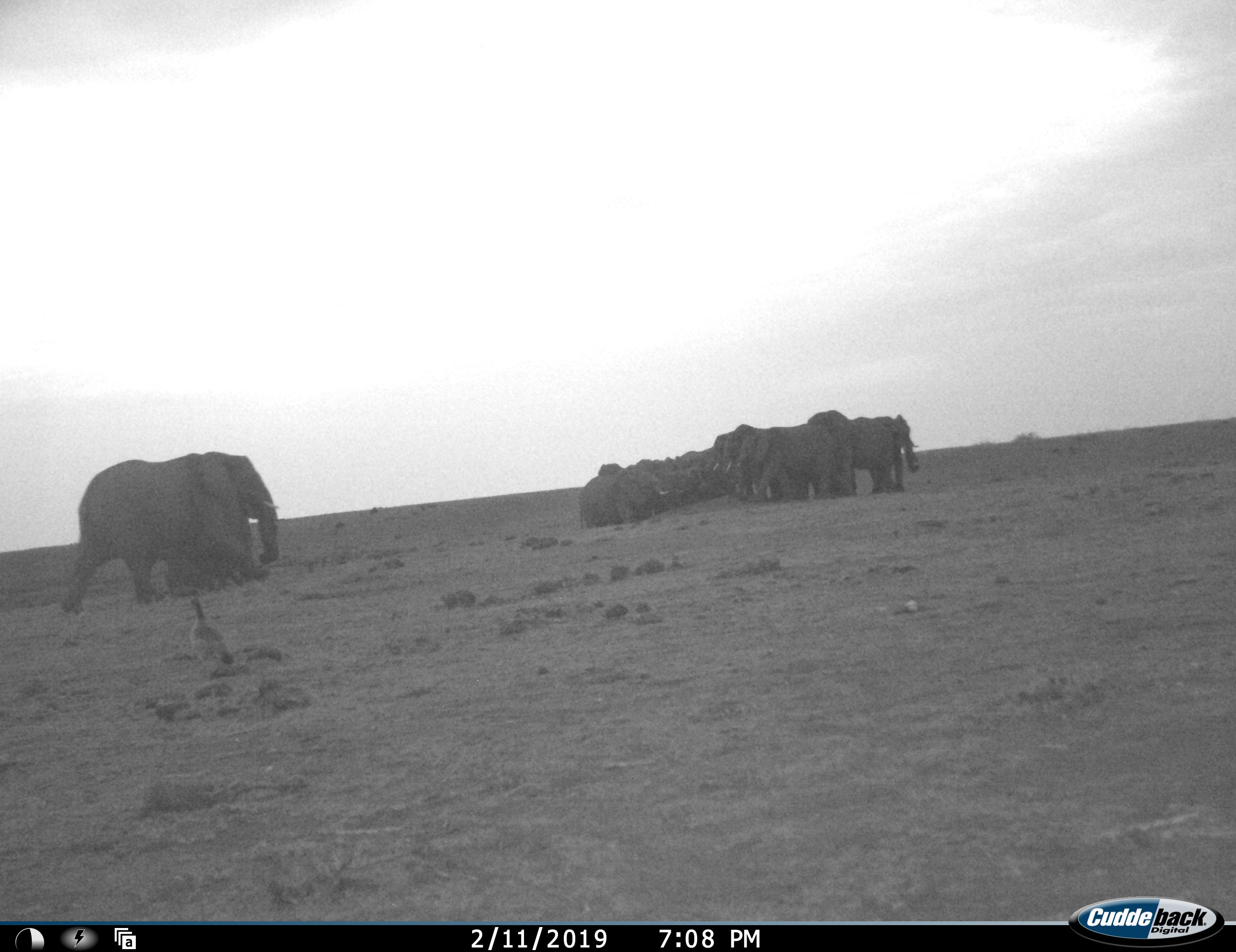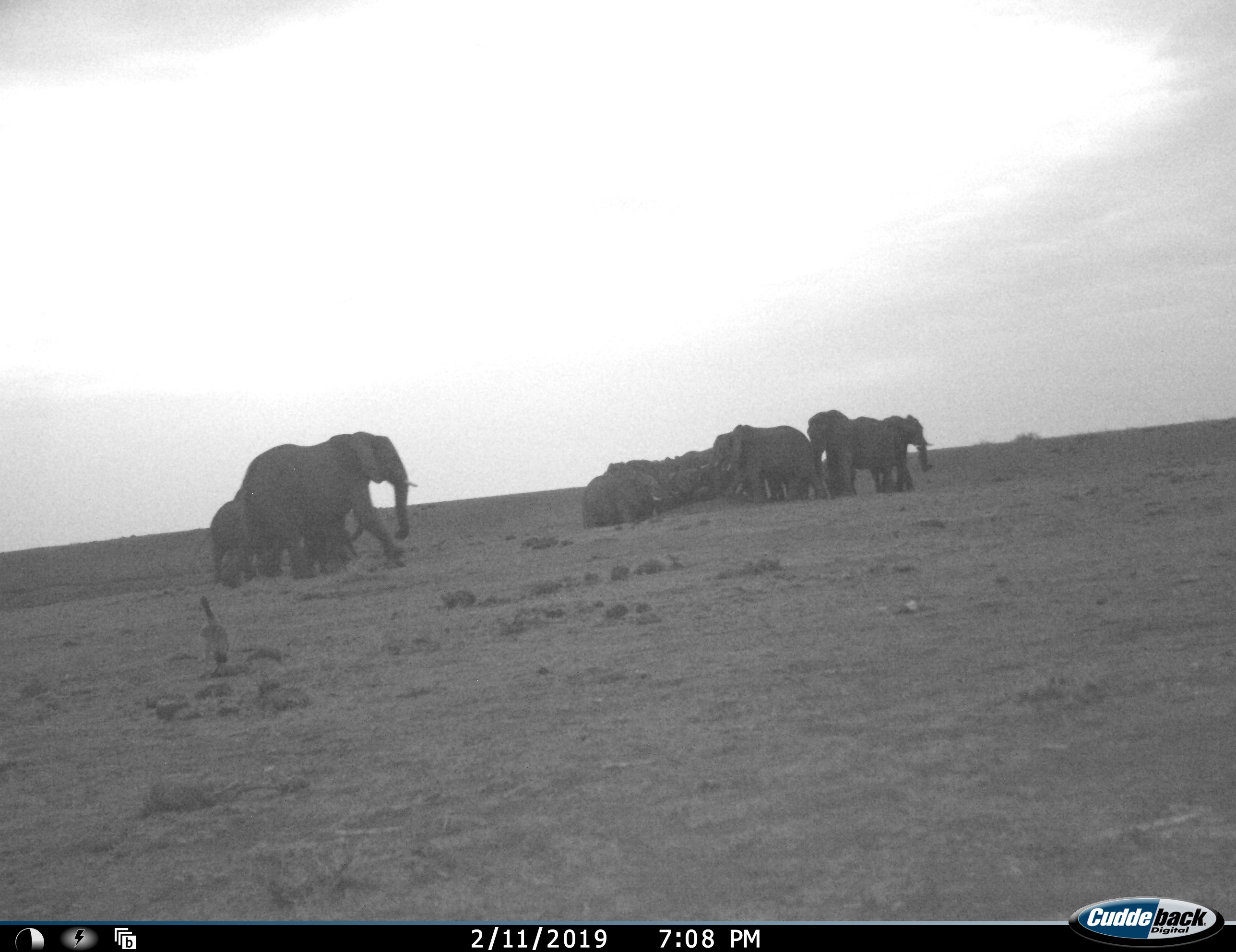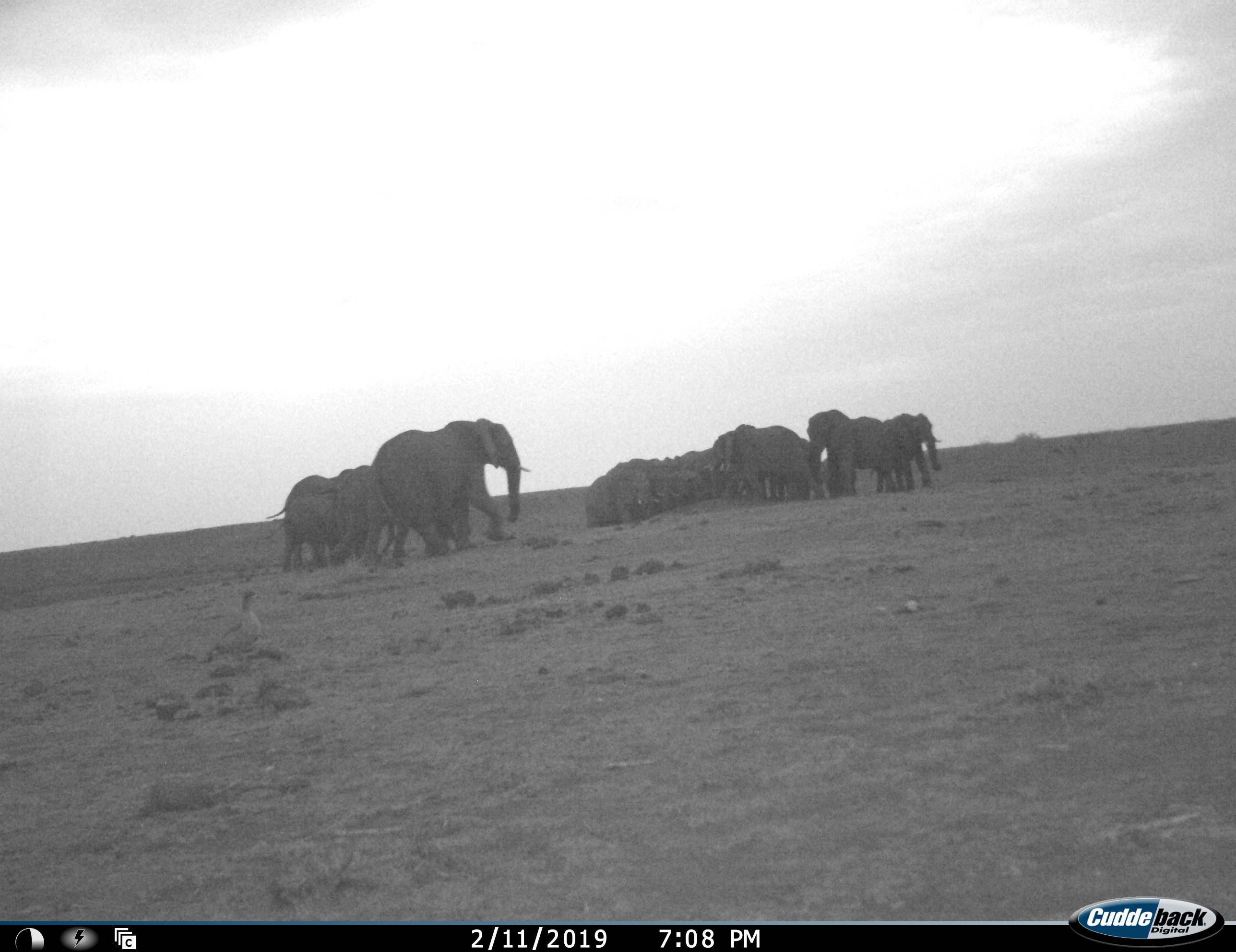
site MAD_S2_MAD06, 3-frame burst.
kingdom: Animalia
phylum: Chordata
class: Mammalia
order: Proboscidea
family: Elephantidae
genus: Loxodonta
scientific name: Loxodonta africana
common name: african bush elephant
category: elephant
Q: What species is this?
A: Elephant (african bush elephant) (Loxodonta africana).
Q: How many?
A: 11-50.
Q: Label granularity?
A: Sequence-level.